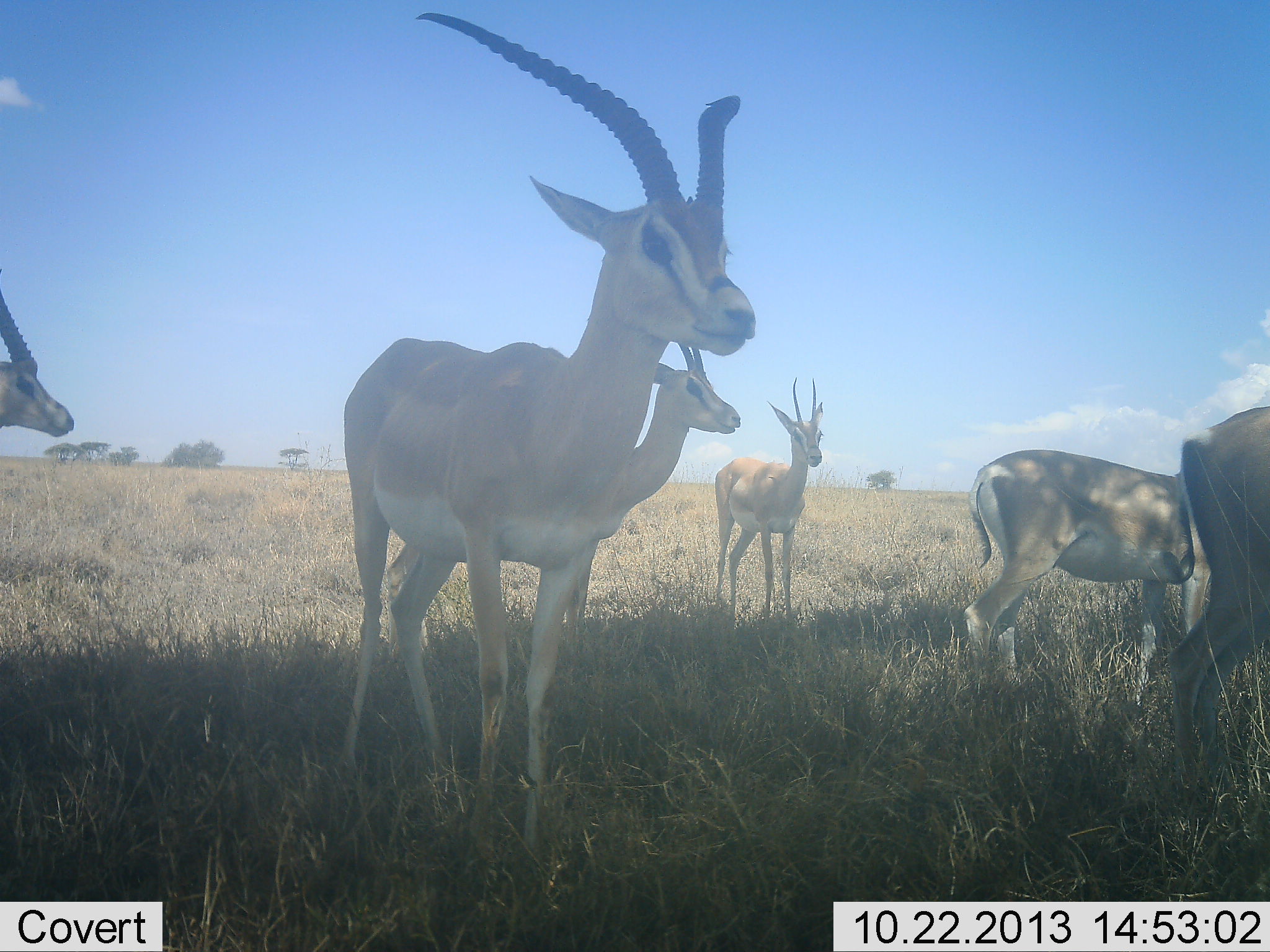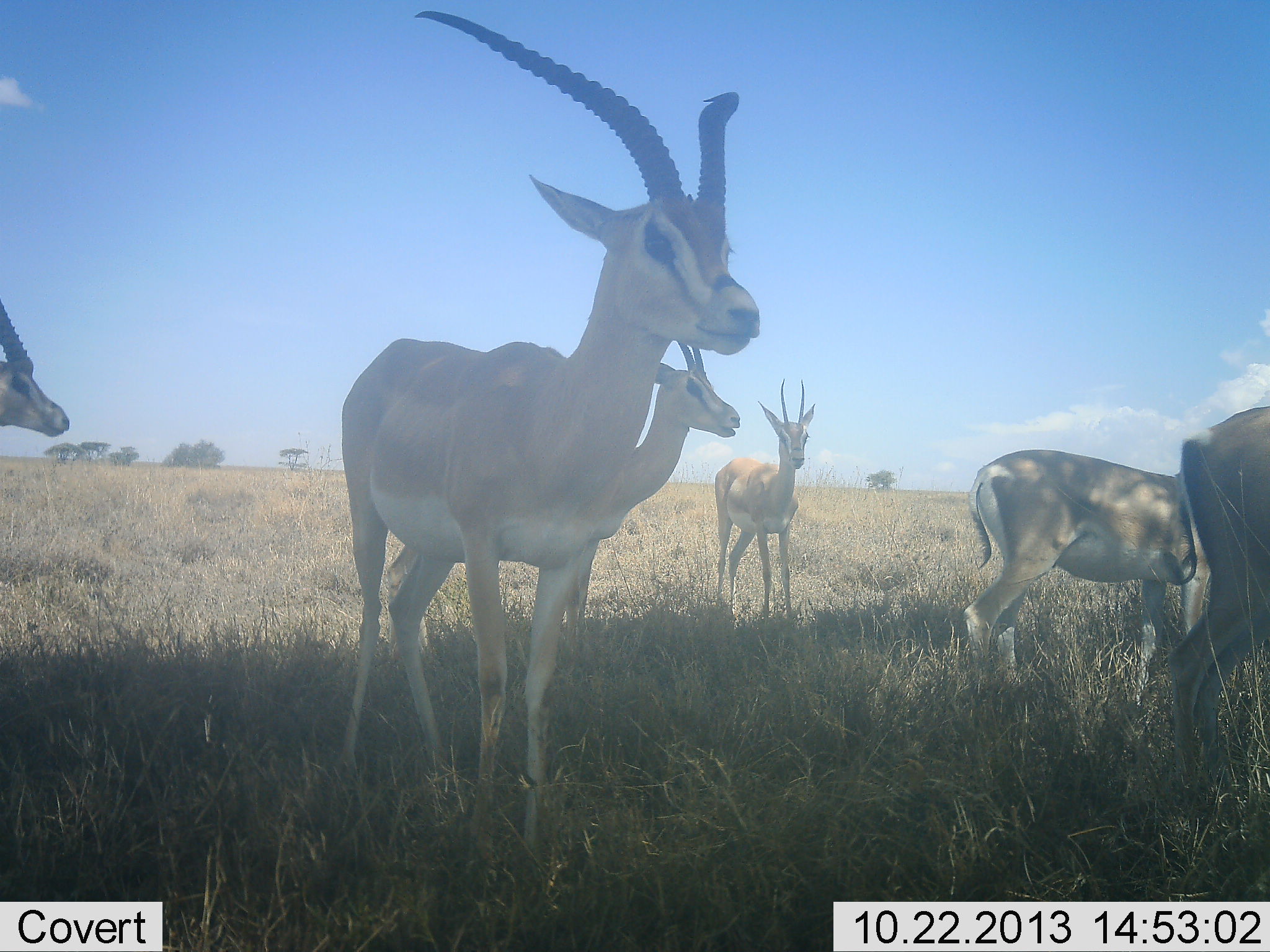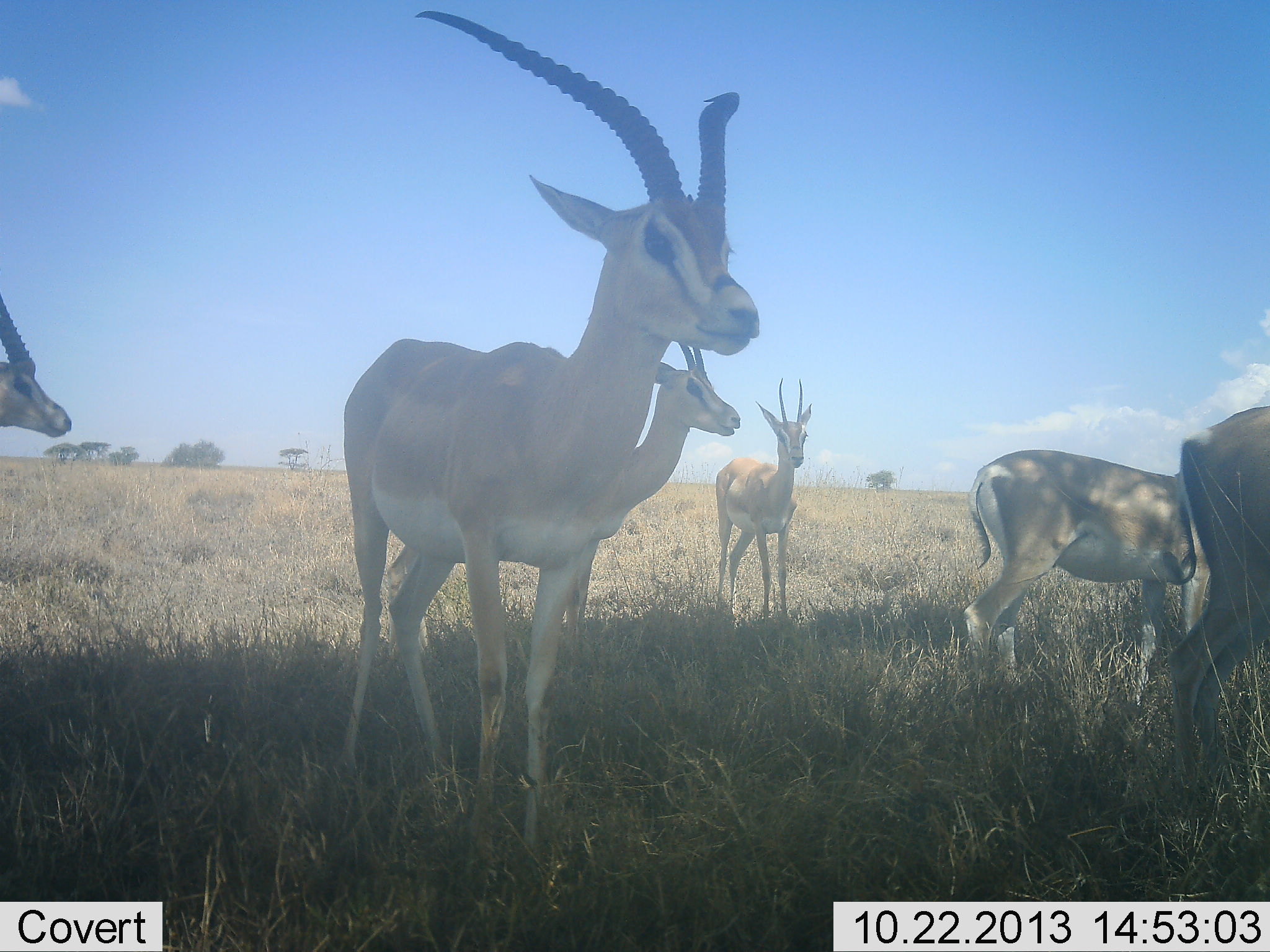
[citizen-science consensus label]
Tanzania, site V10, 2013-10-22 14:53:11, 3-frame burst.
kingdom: Animalia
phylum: Chordata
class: Mammalia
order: Artiodactyla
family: Bovidae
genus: Nanger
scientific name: Nanger granti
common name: grant's gazelle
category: gazellegrants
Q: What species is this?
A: Gazellegrants (grant's gazelle) (Nanger granti).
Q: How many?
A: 6.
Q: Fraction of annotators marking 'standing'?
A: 93%.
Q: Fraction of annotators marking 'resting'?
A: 7%.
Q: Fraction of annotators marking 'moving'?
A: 10%.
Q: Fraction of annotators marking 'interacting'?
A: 3%.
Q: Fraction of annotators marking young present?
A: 0%.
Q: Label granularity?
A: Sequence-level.